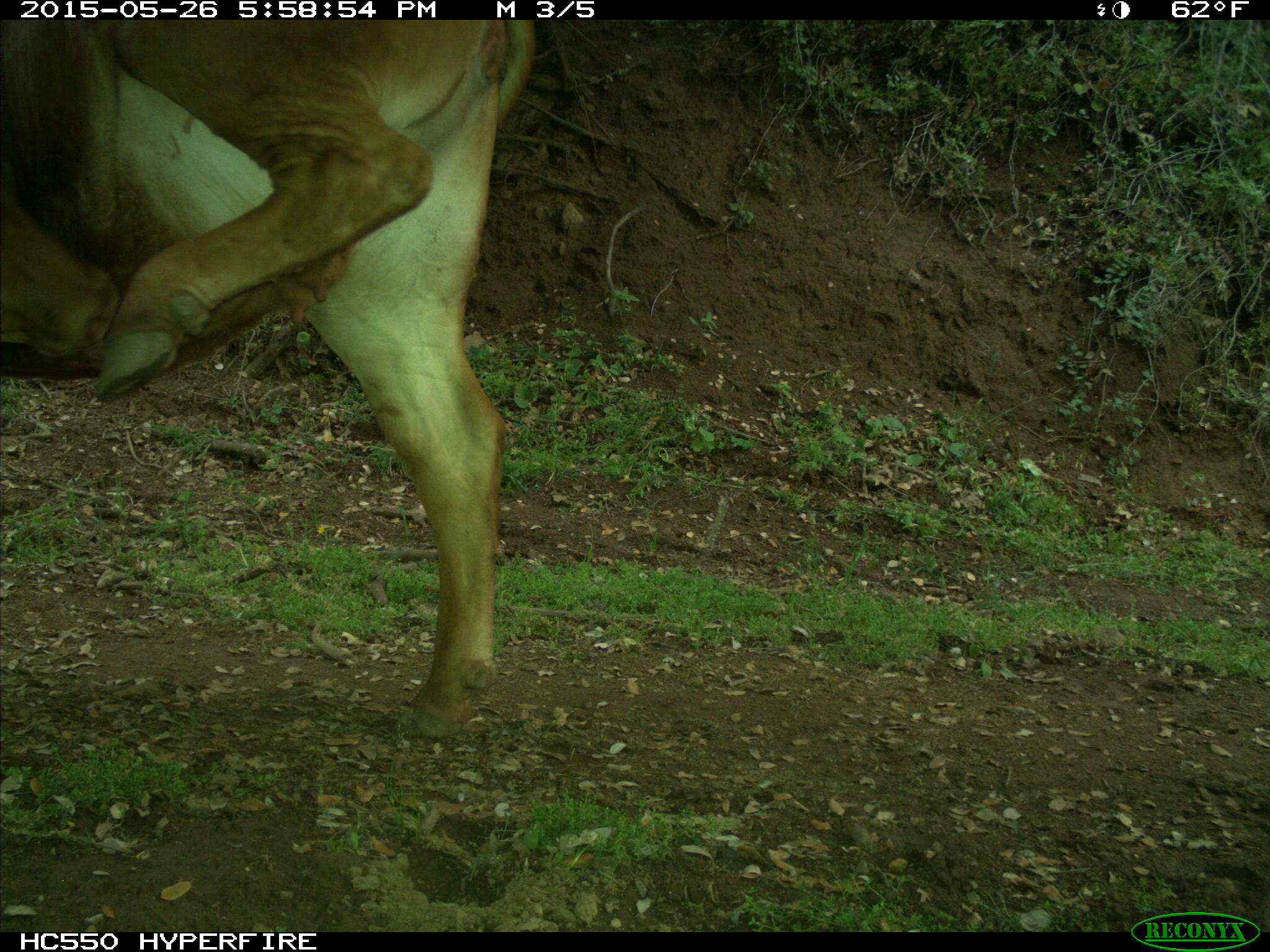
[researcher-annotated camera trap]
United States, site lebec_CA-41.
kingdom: Animalia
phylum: Chordata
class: Mammalia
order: Artiodactyla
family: Bovidae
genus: Bos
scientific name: Bos taurus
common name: domestic cow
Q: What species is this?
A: Bos taurus (domestic cow).